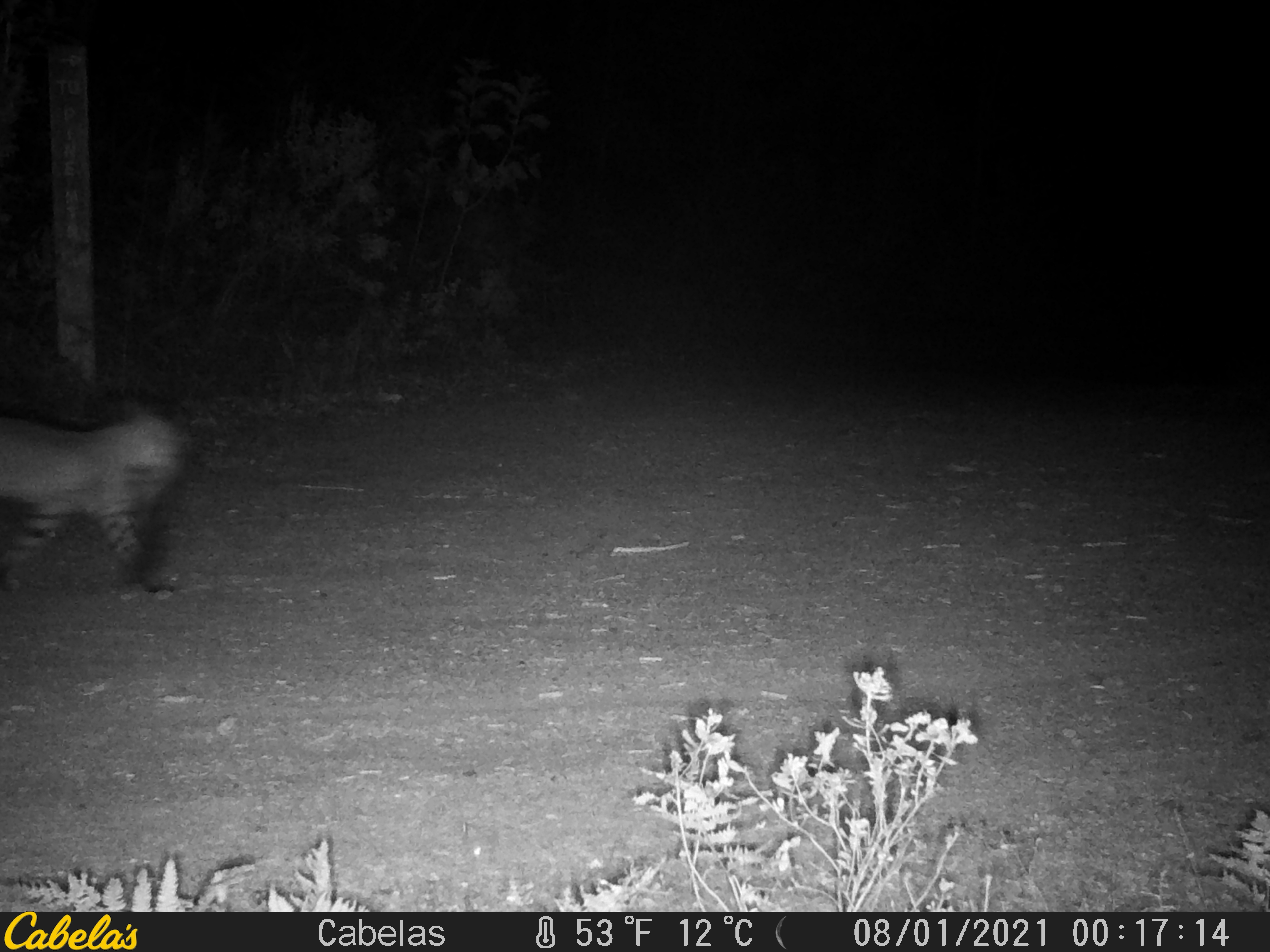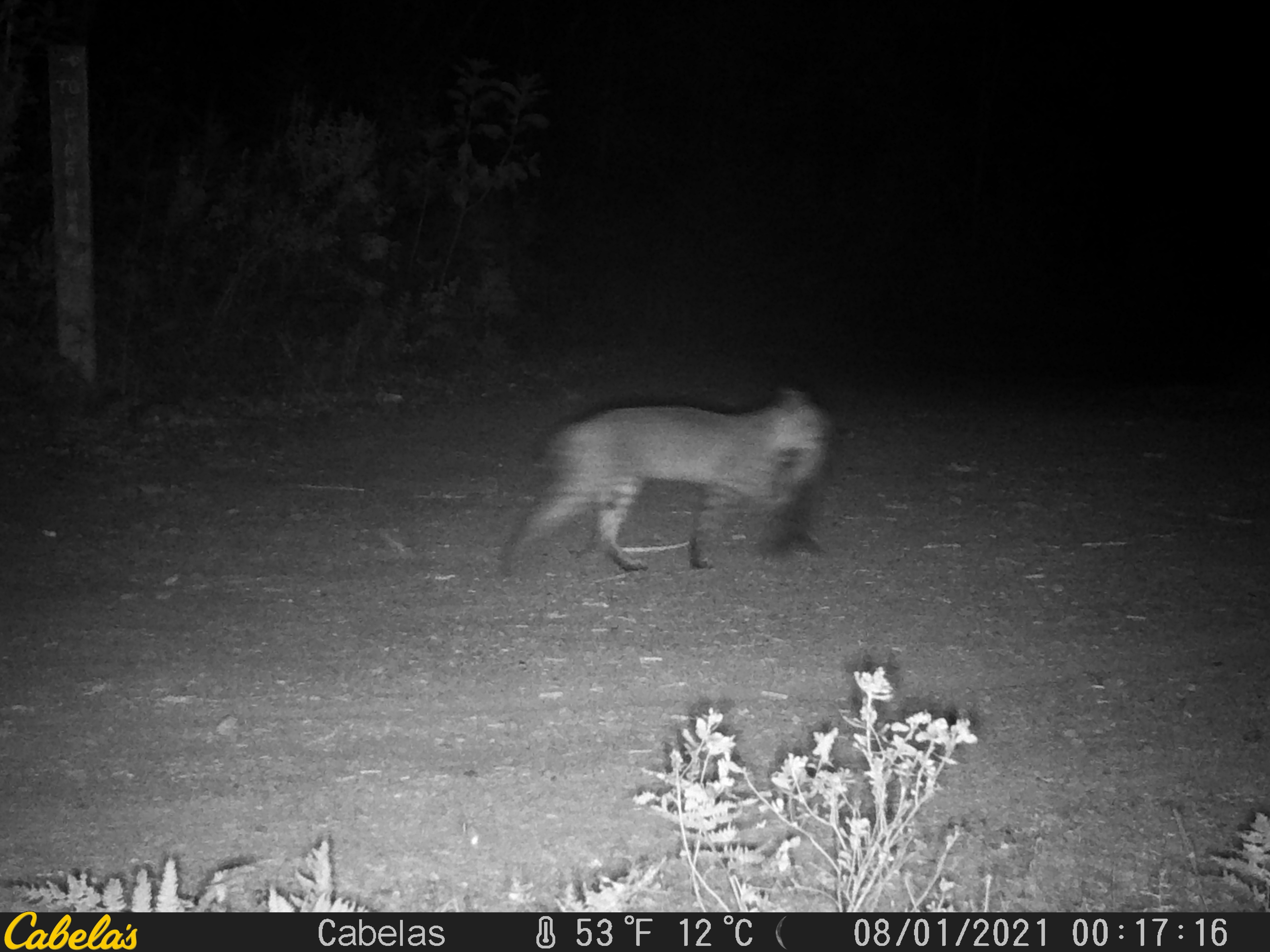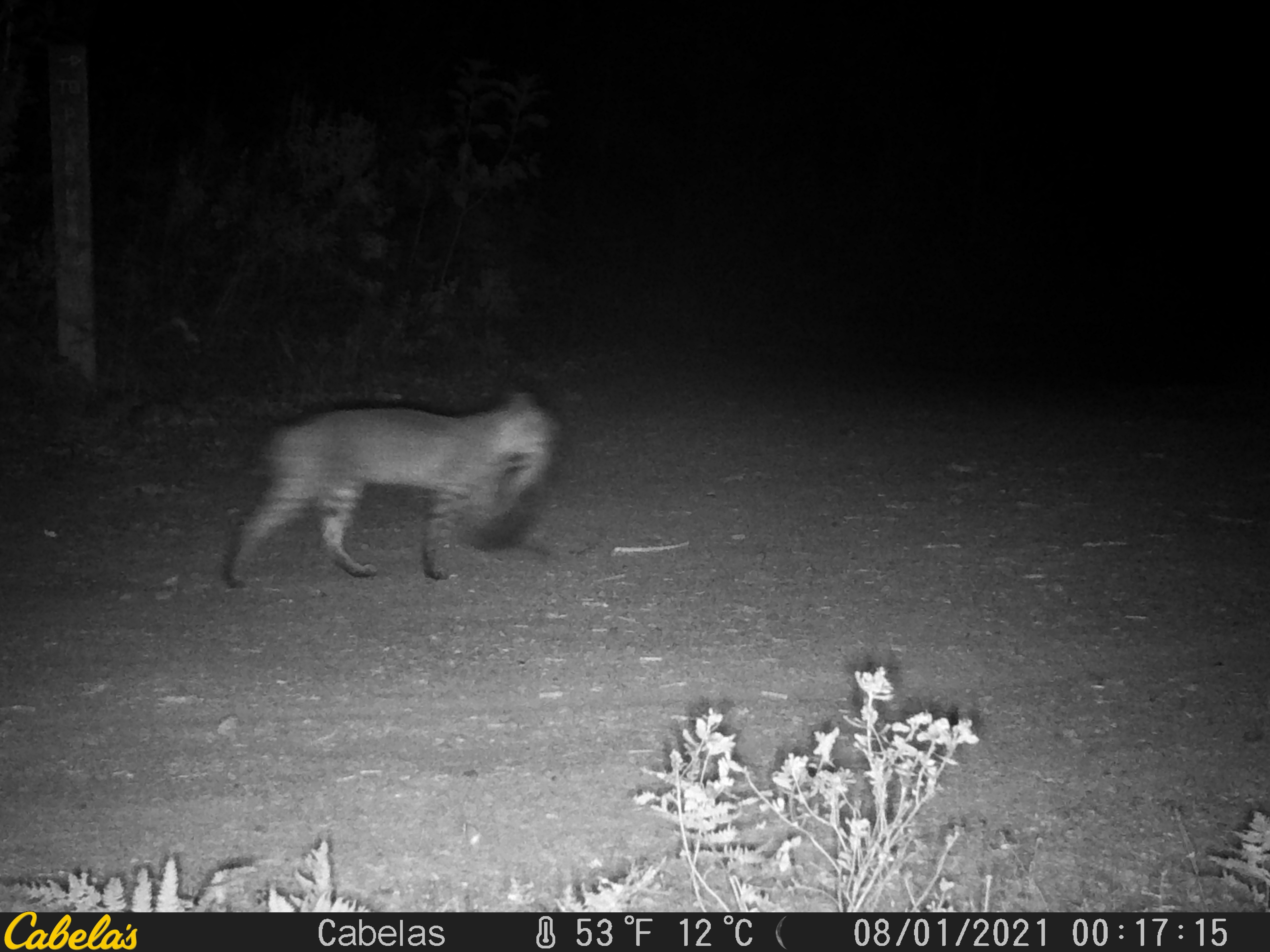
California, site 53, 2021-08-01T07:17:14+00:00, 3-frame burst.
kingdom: Animalia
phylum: Chordata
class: Mammalia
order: Carnivora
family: Felidae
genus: Lynx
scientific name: Lynx rufus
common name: bobcat